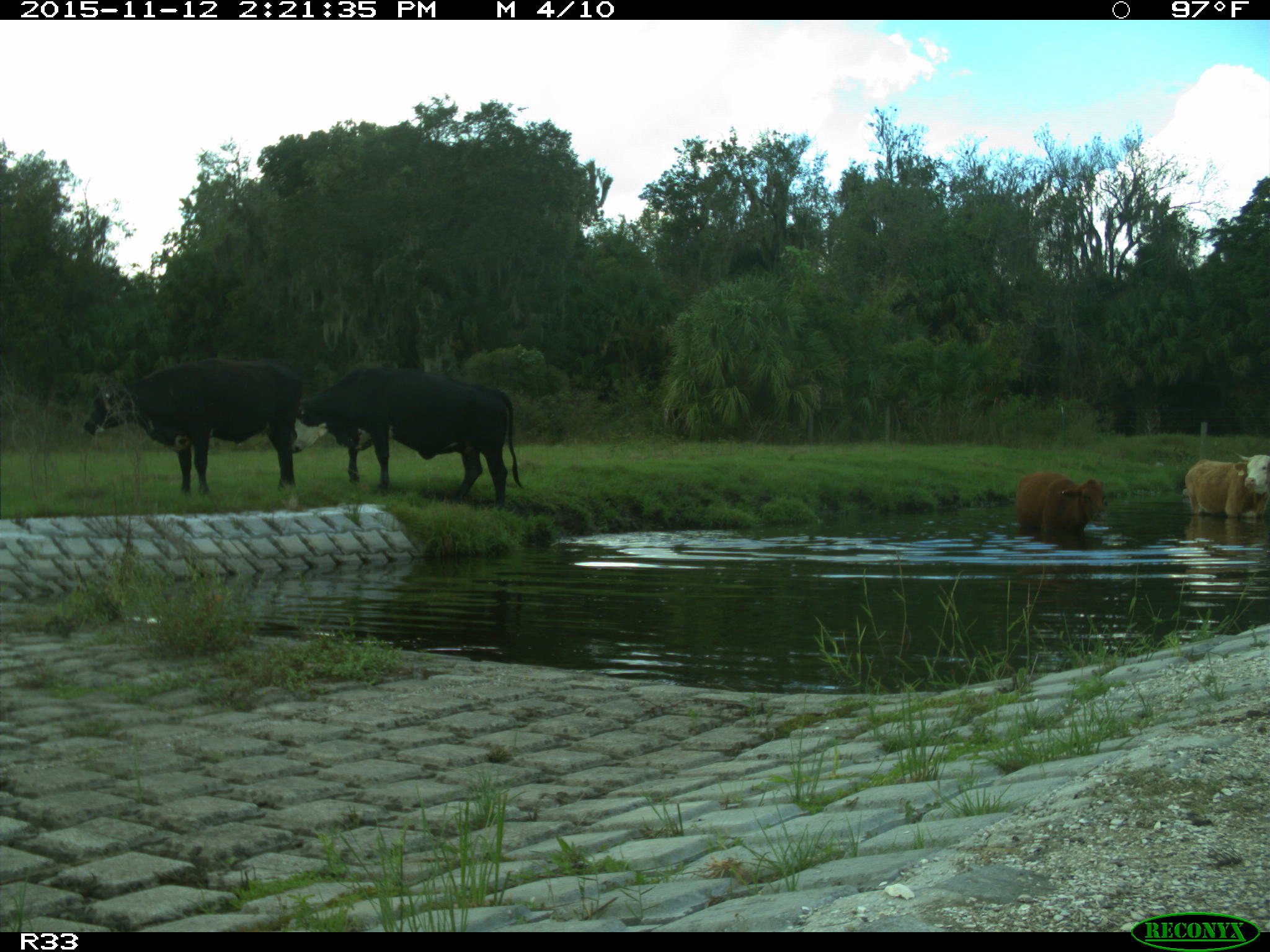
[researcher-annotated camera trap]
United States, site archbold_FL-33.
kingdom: Animalia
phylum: Chordata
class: Mammalia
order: Artiodactyla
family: Bovidae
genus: Bos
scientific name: Bos taurus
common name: domestic cow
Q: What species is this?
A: Bos taurus (domestic cow).